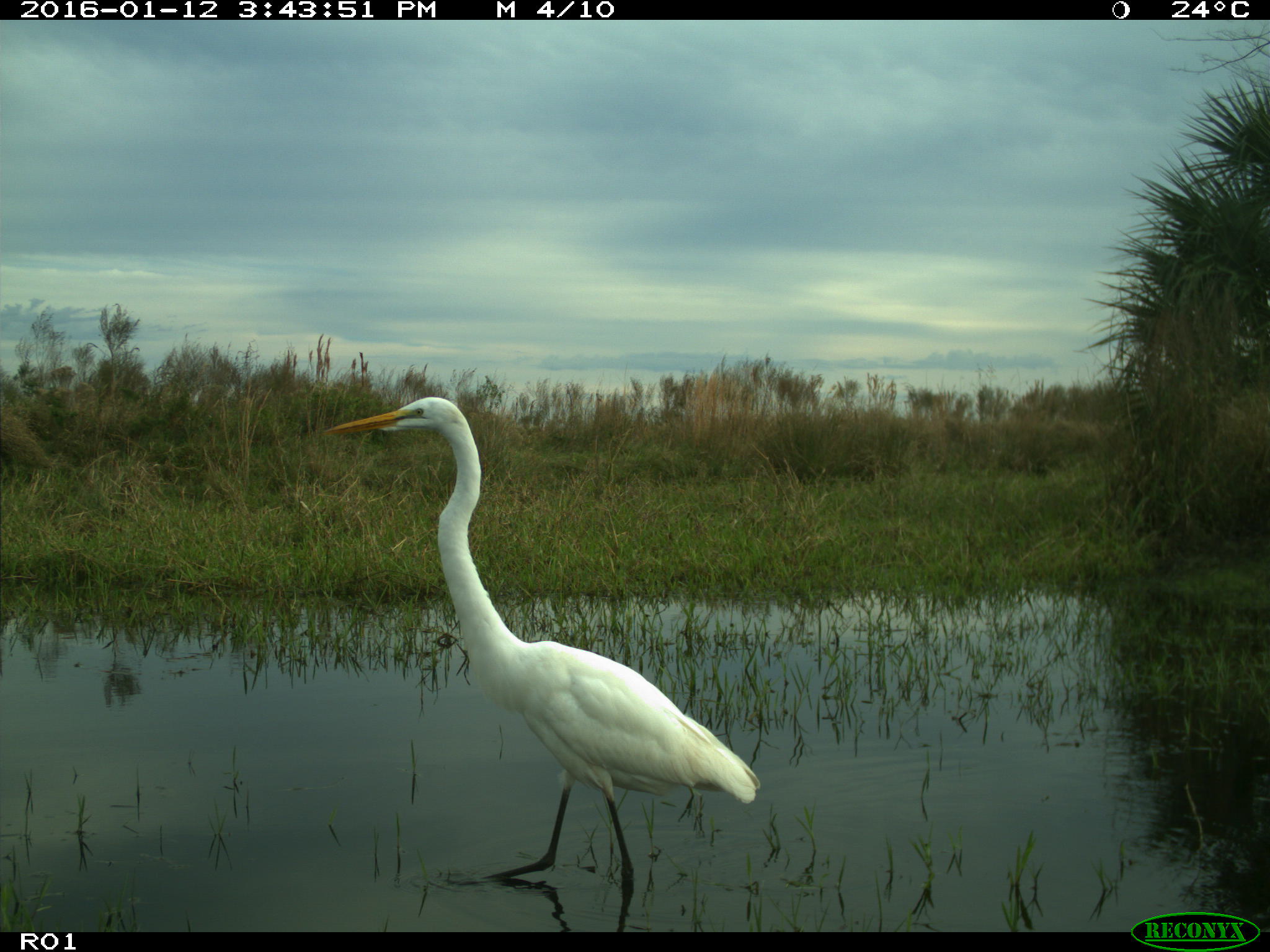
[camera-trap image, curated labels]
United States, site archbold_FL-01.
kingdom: Animalia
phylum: Chordata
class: Aves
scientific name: Aves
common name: birds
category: unidentified bird